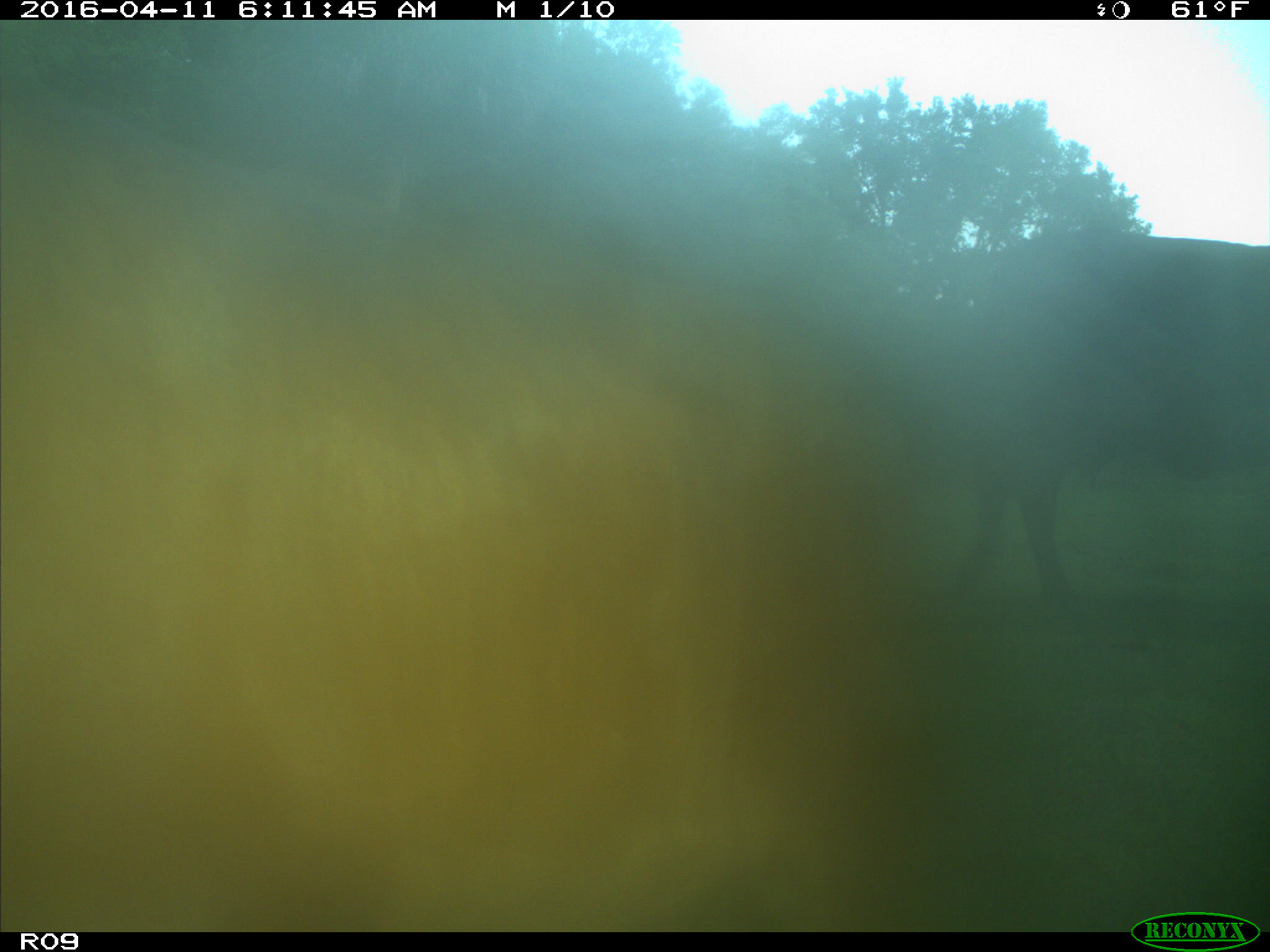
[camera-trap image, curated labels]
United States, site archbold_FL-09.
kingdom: Animalia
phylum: Chordata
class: Mammalia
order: Artiodactyla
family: Bovidae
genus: Bos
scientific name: Bos taurus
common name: domestic cow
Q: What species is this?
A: Bos taurus (domestic cow).